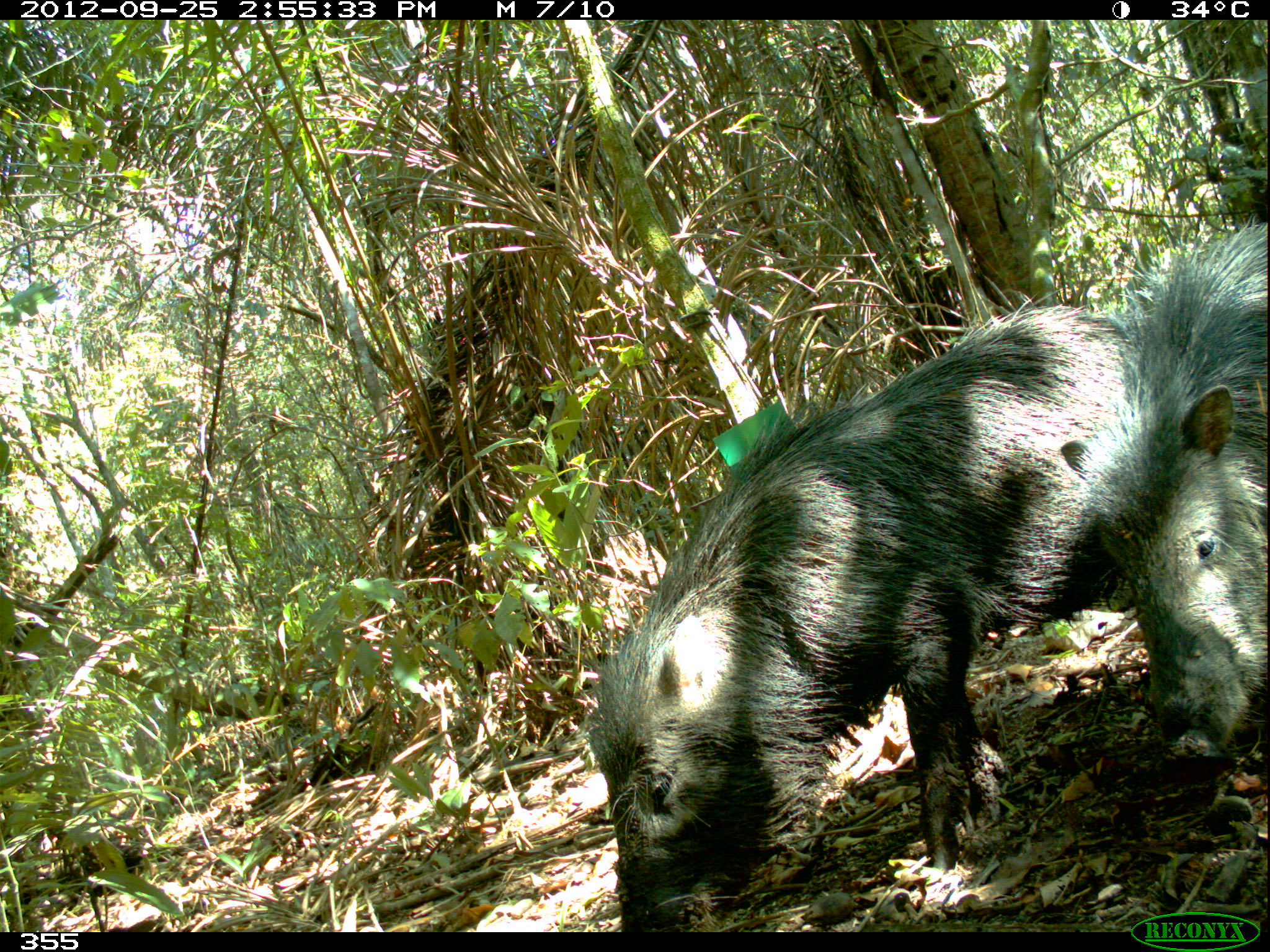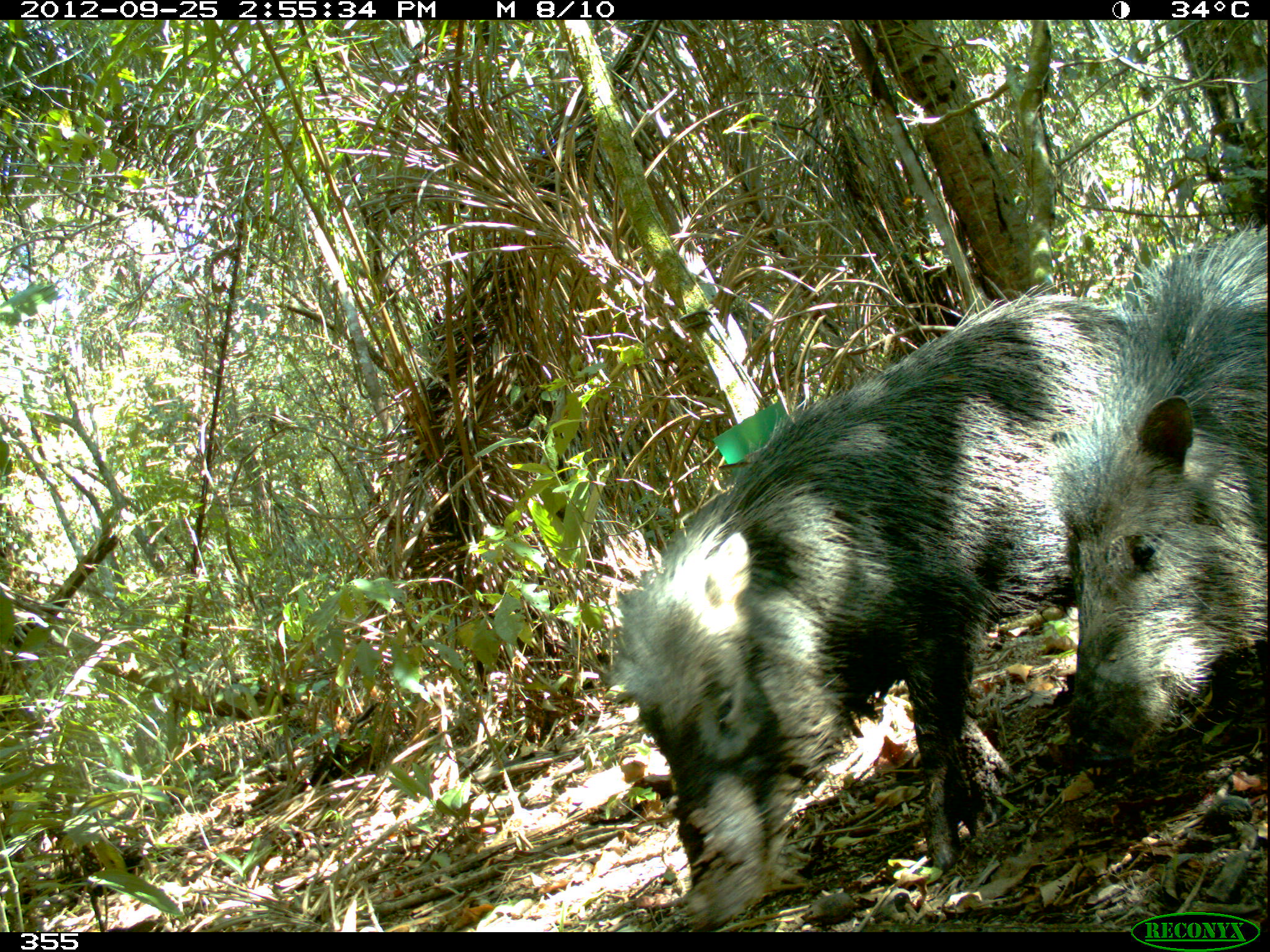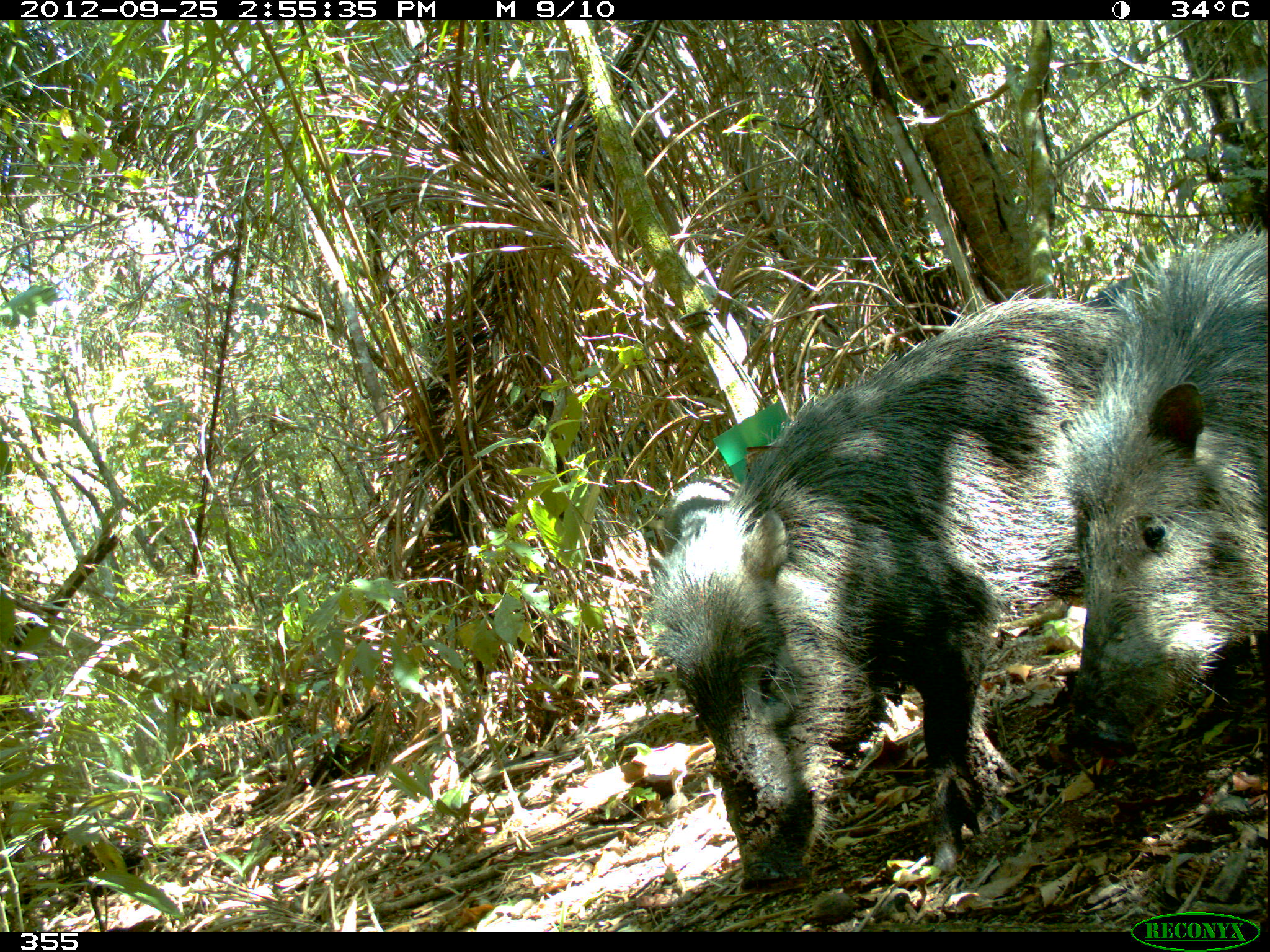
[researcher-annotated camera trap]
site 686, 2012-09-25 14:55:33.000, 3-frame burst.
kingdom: Animalia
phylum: Chordata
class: Mammalia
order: Artiodactyla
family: Tayassuidae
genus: Tayassu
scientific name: Tayassu pecari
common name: white-lipped peccary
Tayassu pecari (white-lipped peccary).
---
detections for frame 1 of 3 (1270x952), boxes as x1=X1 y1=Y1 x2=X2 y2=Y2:
tayassu pecari: x1=584 y1=287 x2=1146 y2=930; x1=1116 y1=219 x2=1269 y2=761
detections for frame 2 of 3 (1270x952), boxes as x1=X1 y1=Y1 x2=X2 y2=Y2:
tayassu pecari: x1=605 y1=278 x2=1146 y2=932; x1=1056 y1=213 x2=1270 y2=750